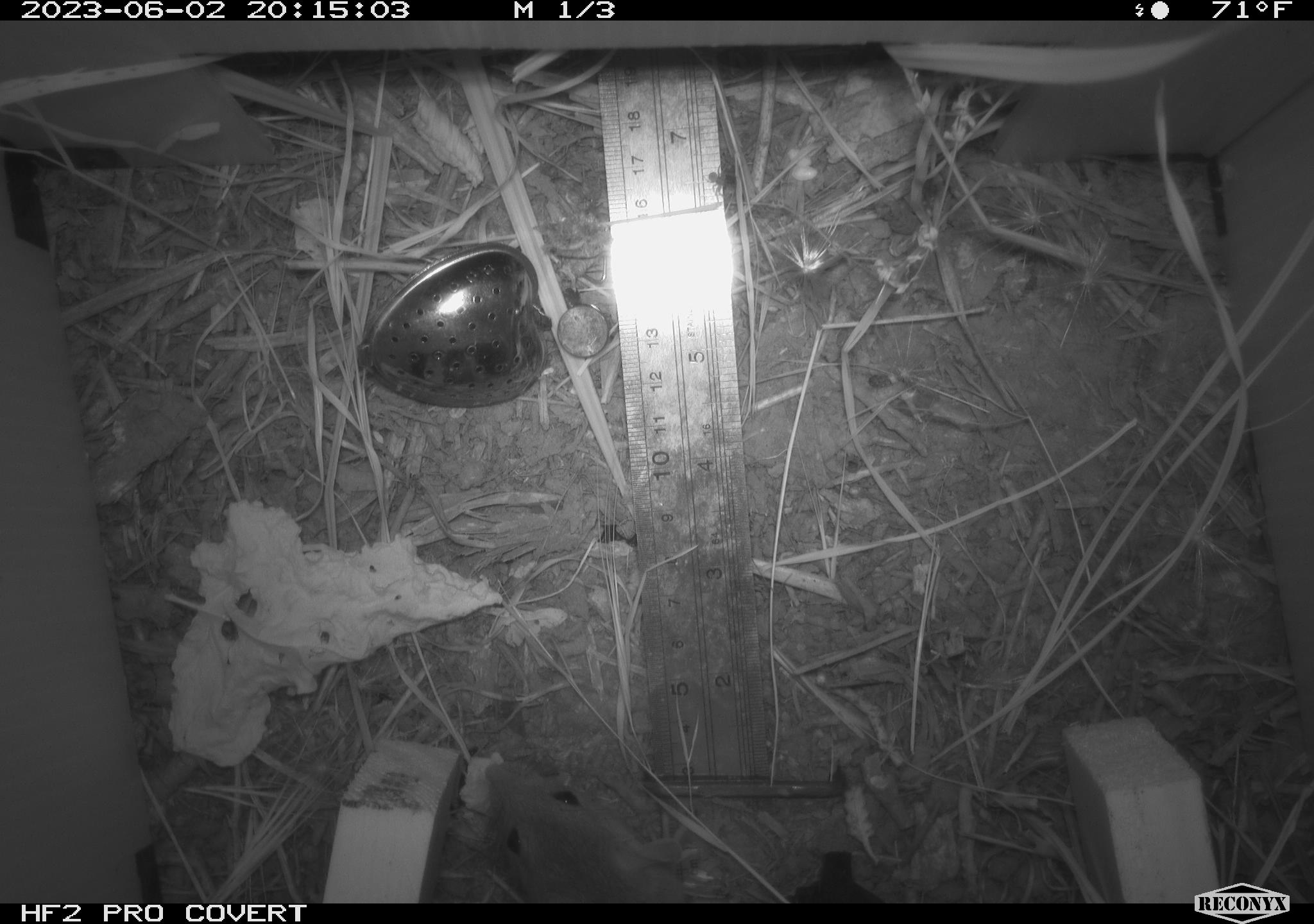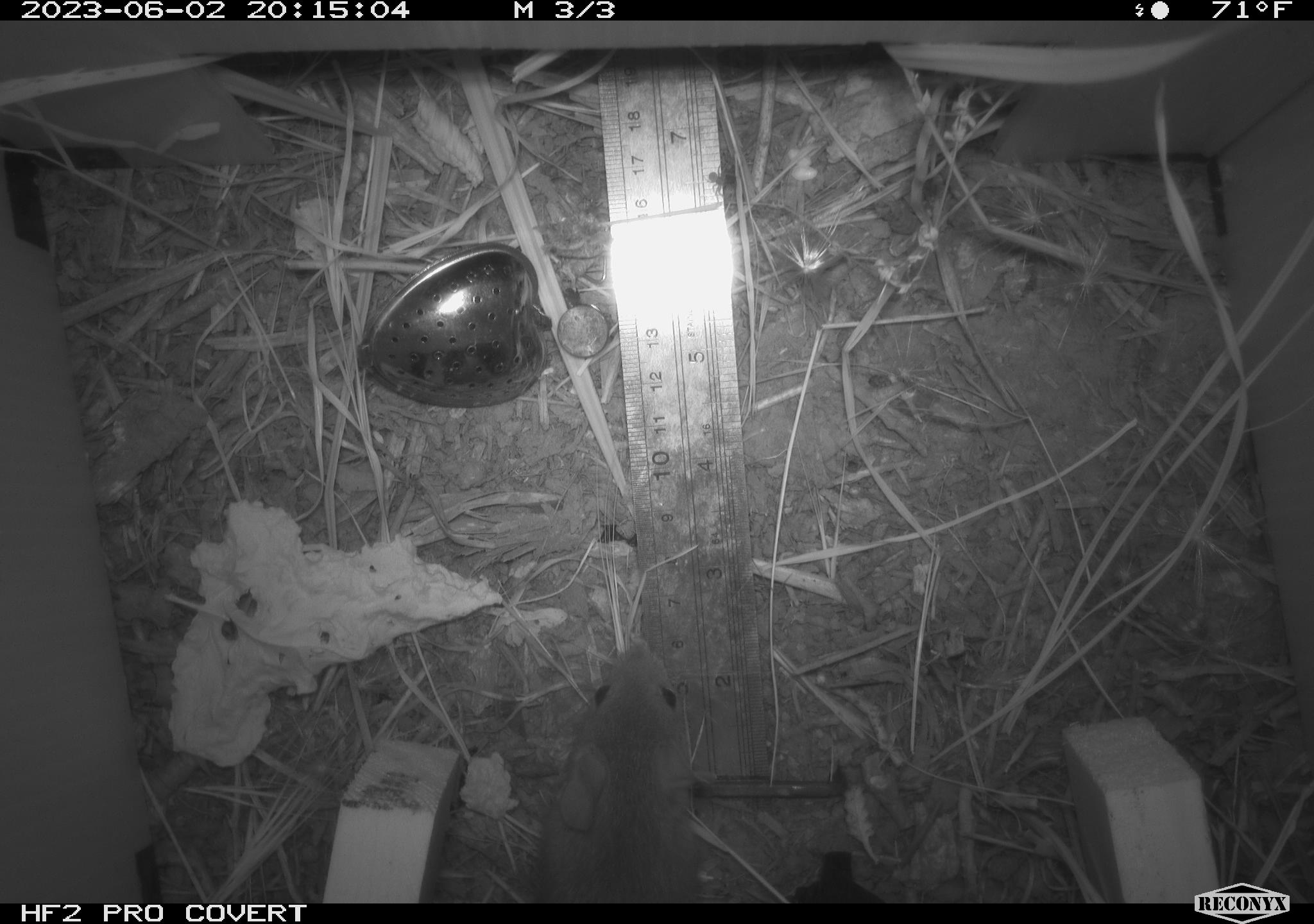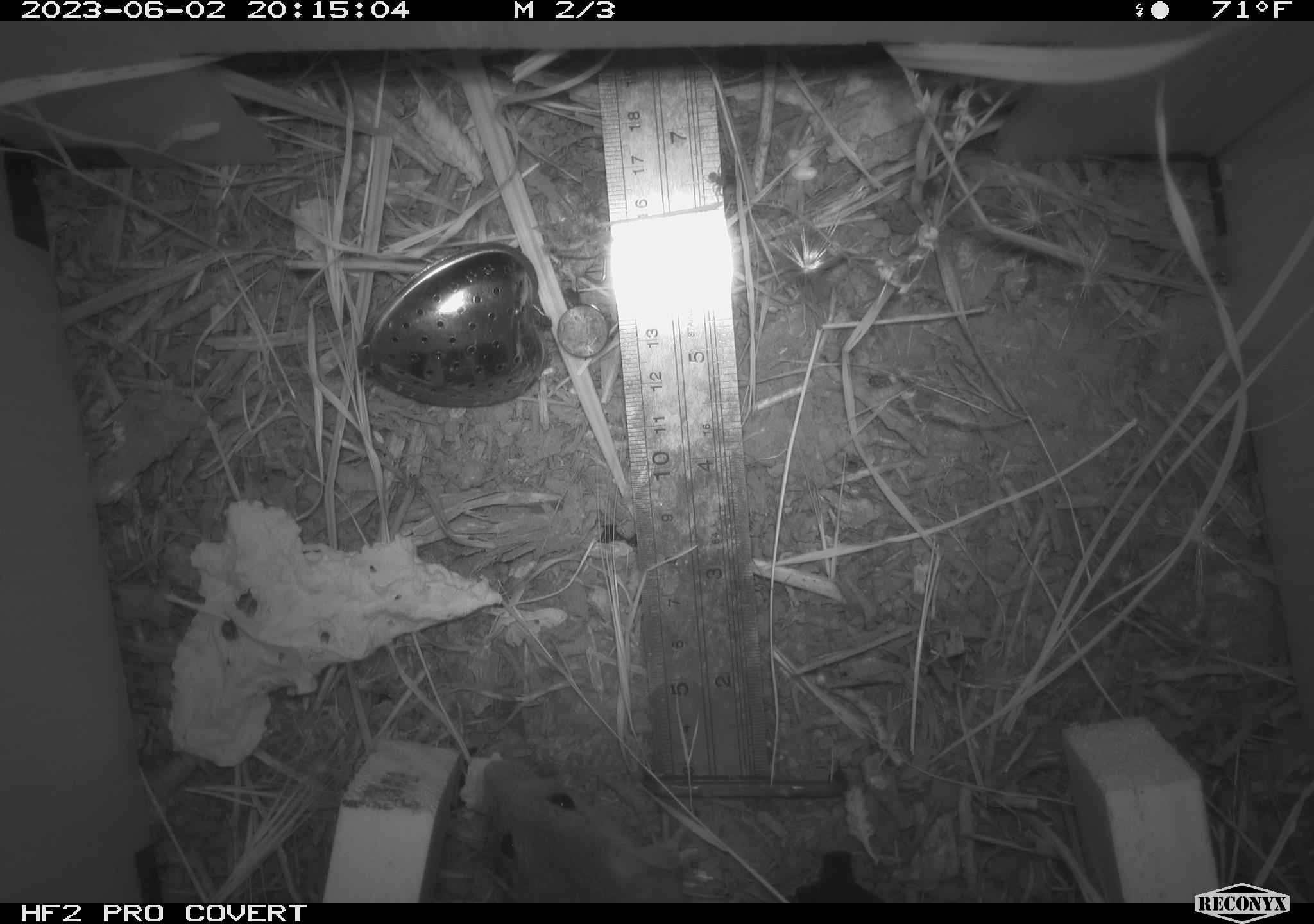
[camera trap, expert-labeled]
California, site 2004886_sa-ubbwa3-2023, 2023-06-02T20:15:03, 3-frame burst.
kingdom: Animalia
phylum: Chordata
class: Mammalia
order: Rodentia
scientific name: Rodentia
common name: mouse species